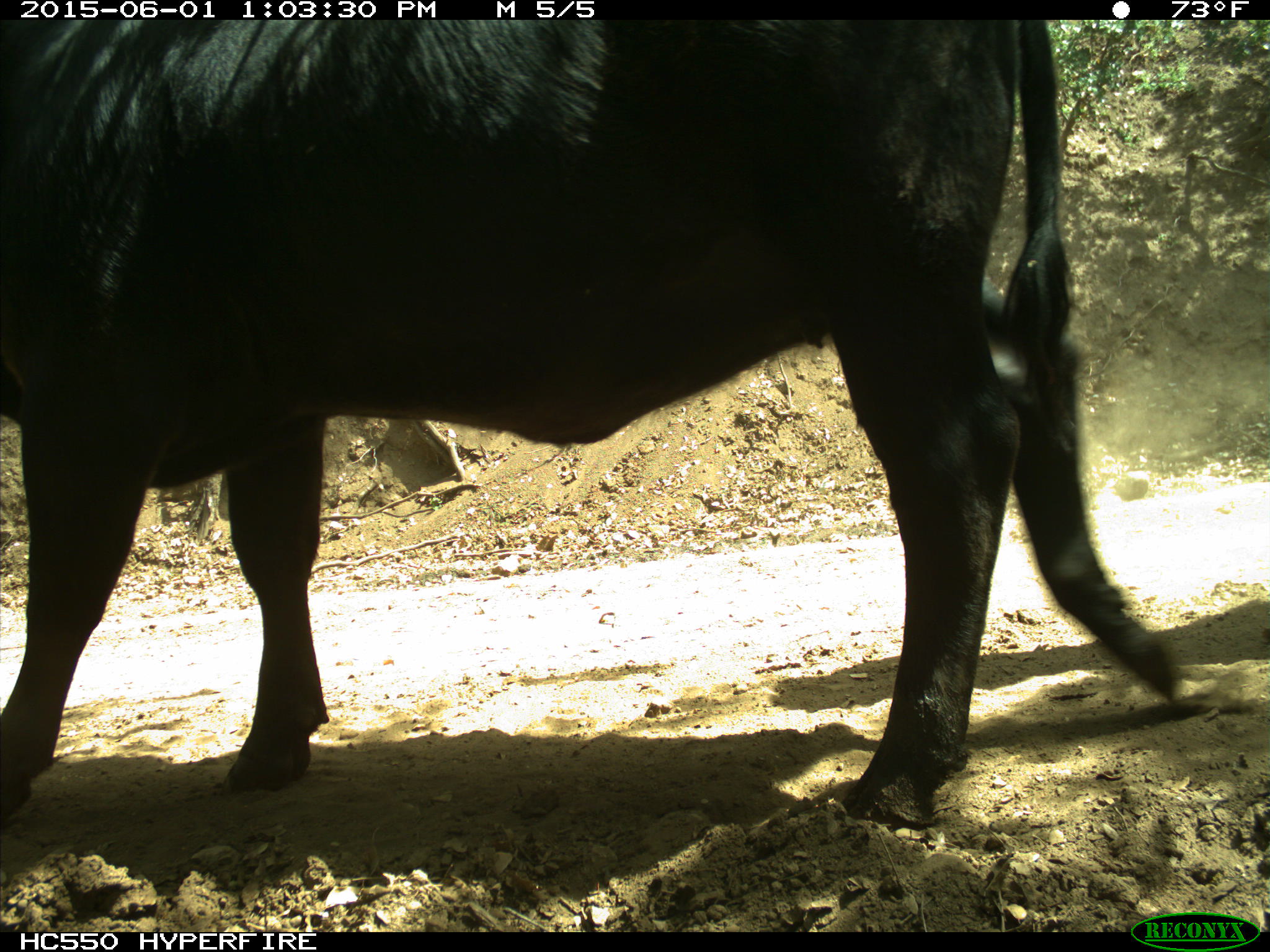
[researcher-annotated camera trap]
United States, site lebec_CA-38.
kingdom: Animalia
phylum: Chordata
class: Mammalia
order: Artiodactyla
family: Bovidae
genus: Bos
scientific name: Bos taurus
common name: domestic cow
Bos taurus (domestic cow).